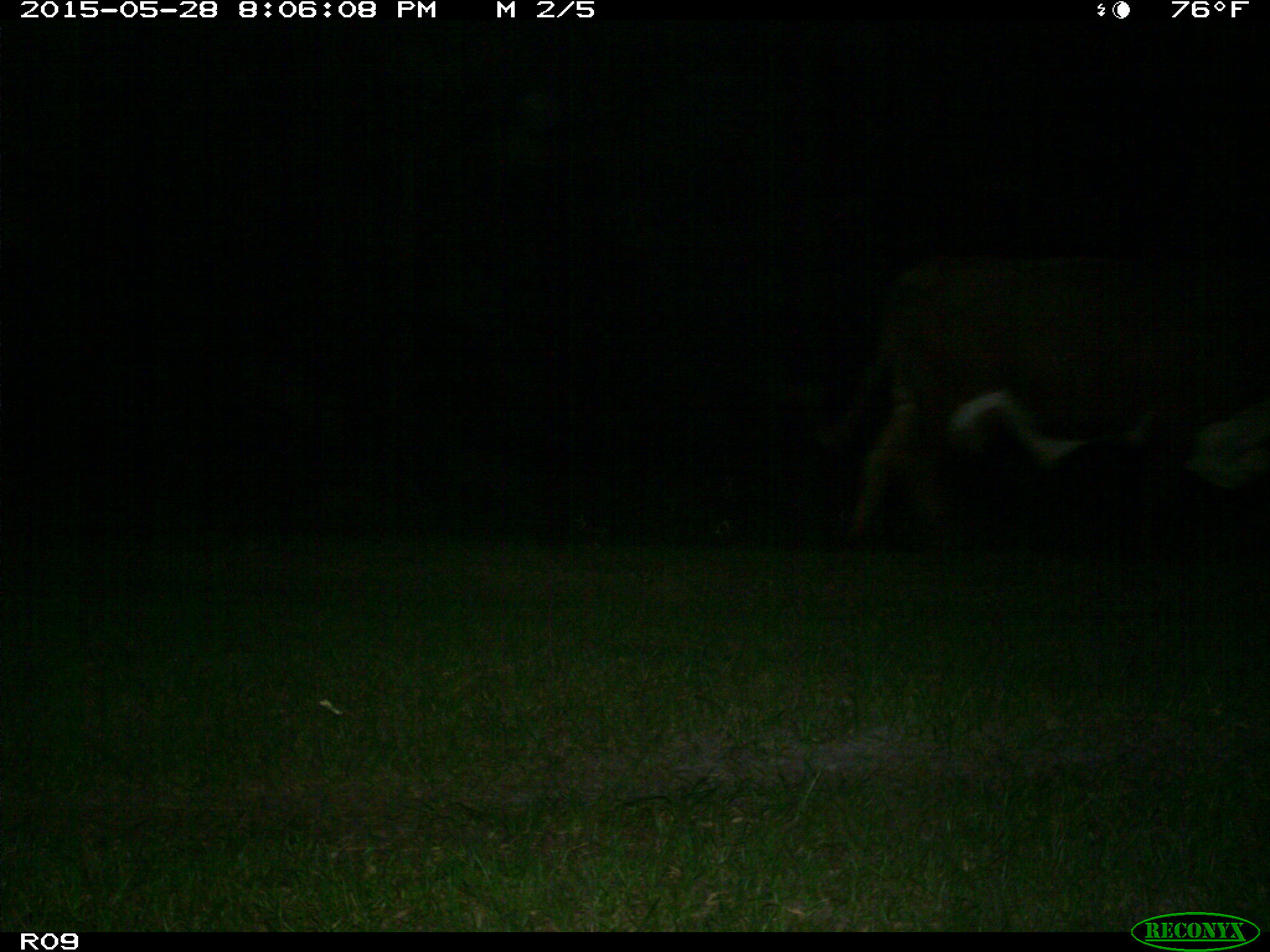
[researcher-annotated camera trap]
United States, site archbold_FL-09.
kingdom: Animalia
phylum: Chordata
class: Mammalia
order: Artiodactyla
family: Bovidae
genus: Bos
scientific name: Bos taurus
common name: domestic cow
Bos taurus (domestic cow).